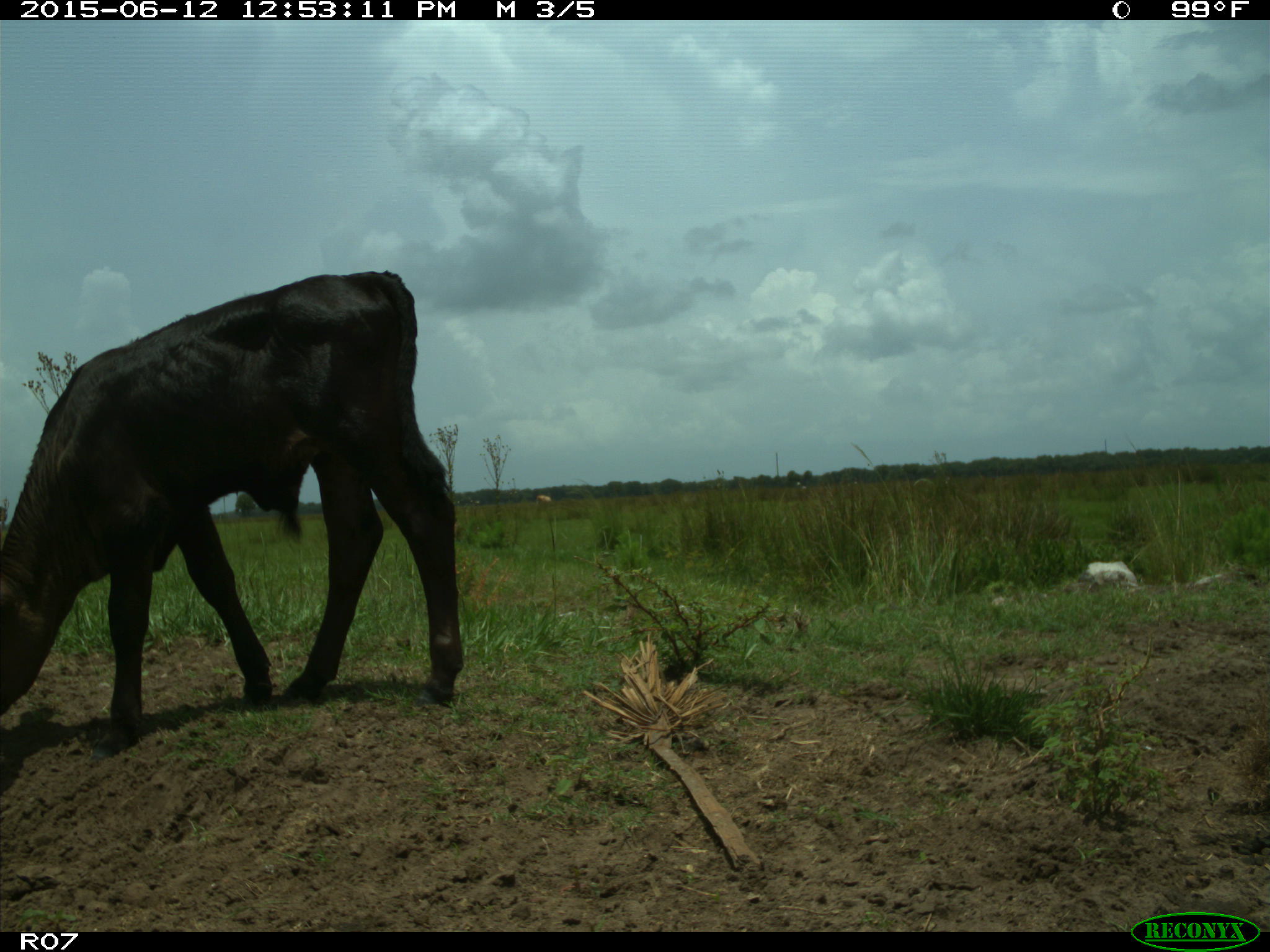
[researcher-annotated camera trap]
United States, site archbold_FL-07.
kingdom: Animalia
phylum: Chordata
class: Mammalia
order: Artiodactyla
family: Bovidae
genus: Bos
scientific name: Bos taurus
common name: domestic cow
Bos taurus (domestic cow).